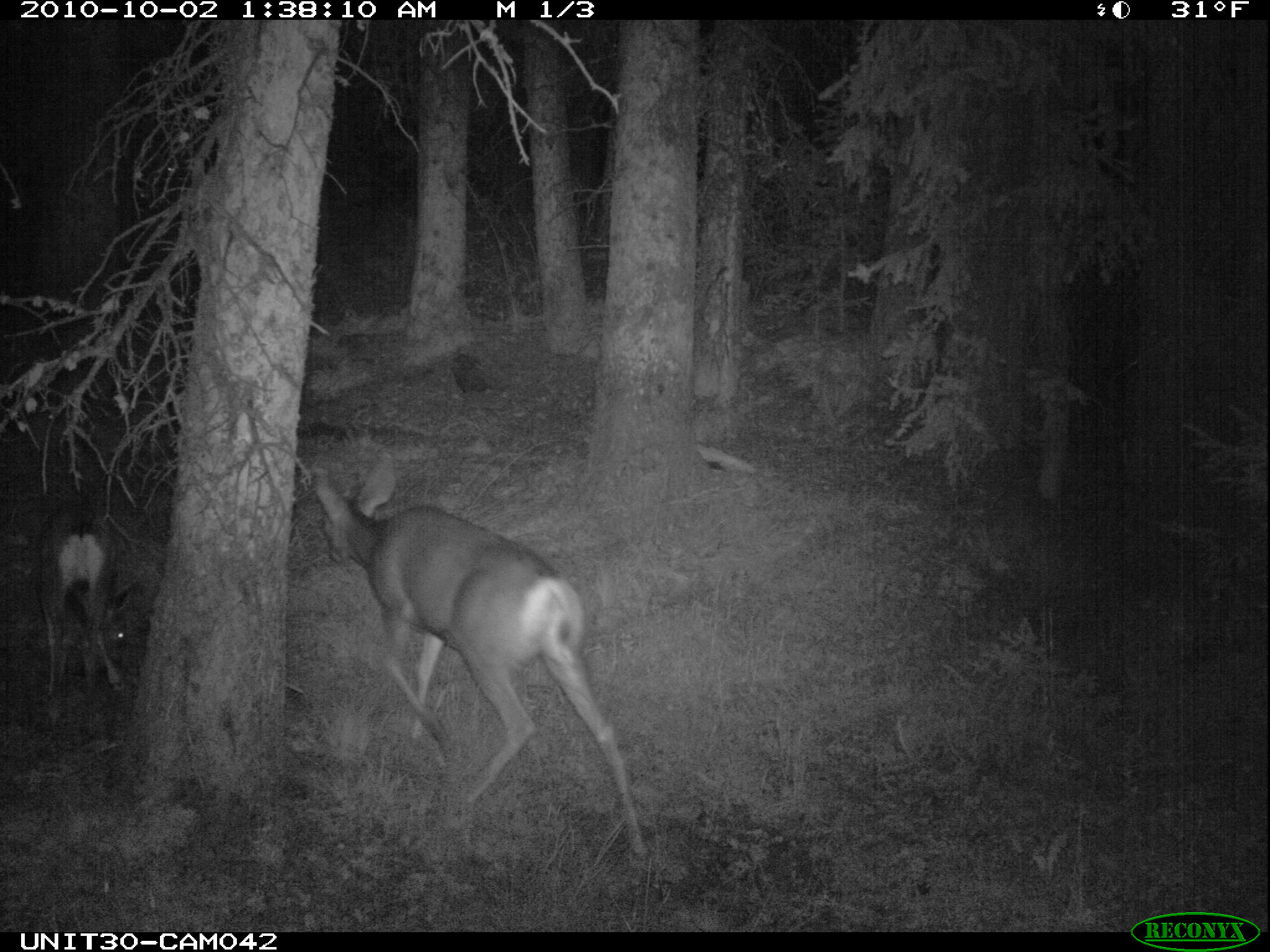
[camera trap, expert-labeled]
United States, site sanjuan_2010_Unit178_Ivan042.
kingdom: Animalia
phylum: Chordata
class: Mammalia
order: Artiodactyla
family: Cervidae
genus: Odocoileus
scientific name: Odocoileus hemionus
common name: mule deer